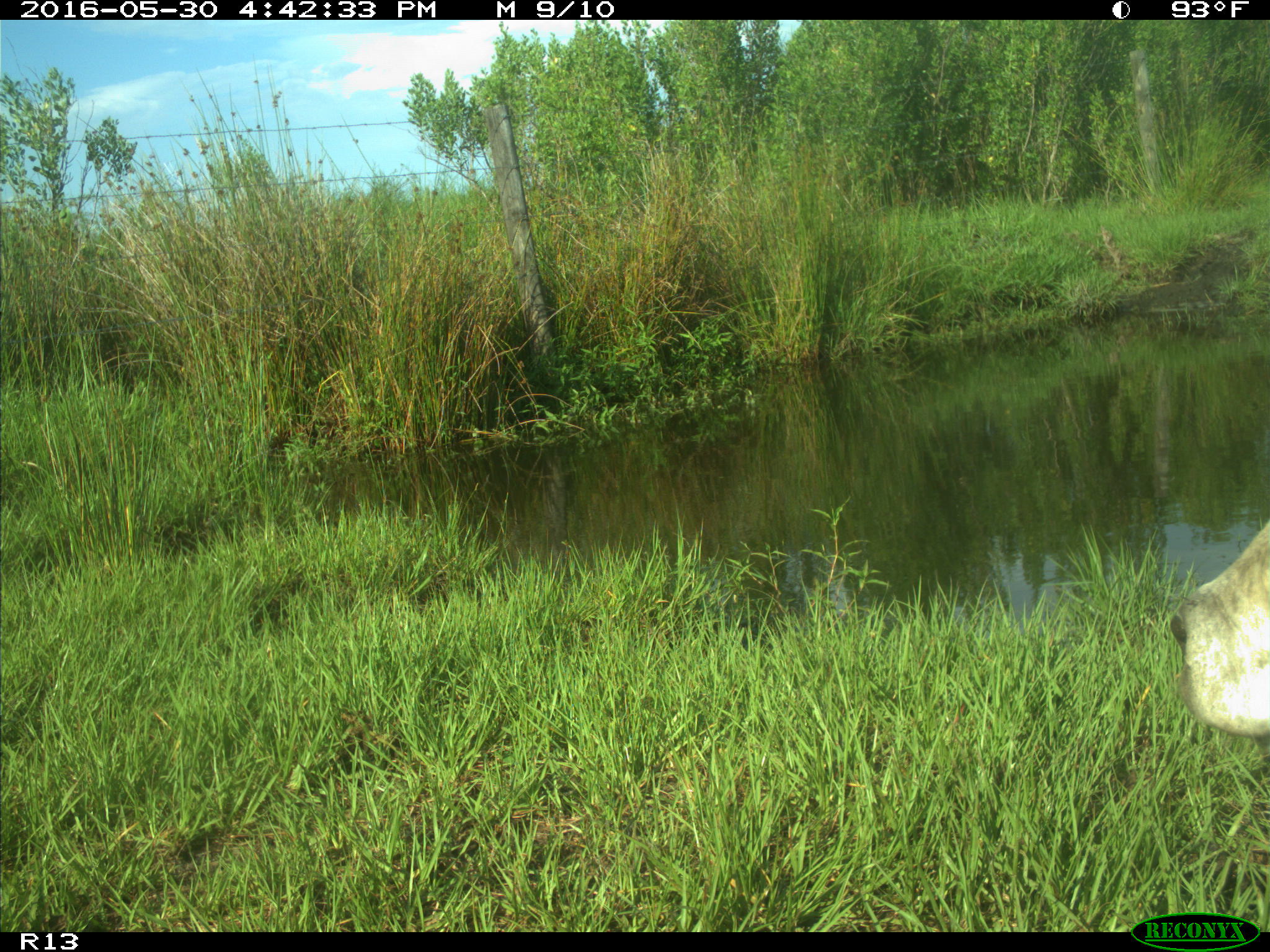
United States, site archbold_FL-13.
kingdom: Animalia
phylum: Chordata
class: Mammalia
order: Artiodactyla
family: Bovidae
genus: Bos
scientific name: Bos taurus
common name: domestic cow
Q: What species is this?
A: Bos taurus (domestic cow).